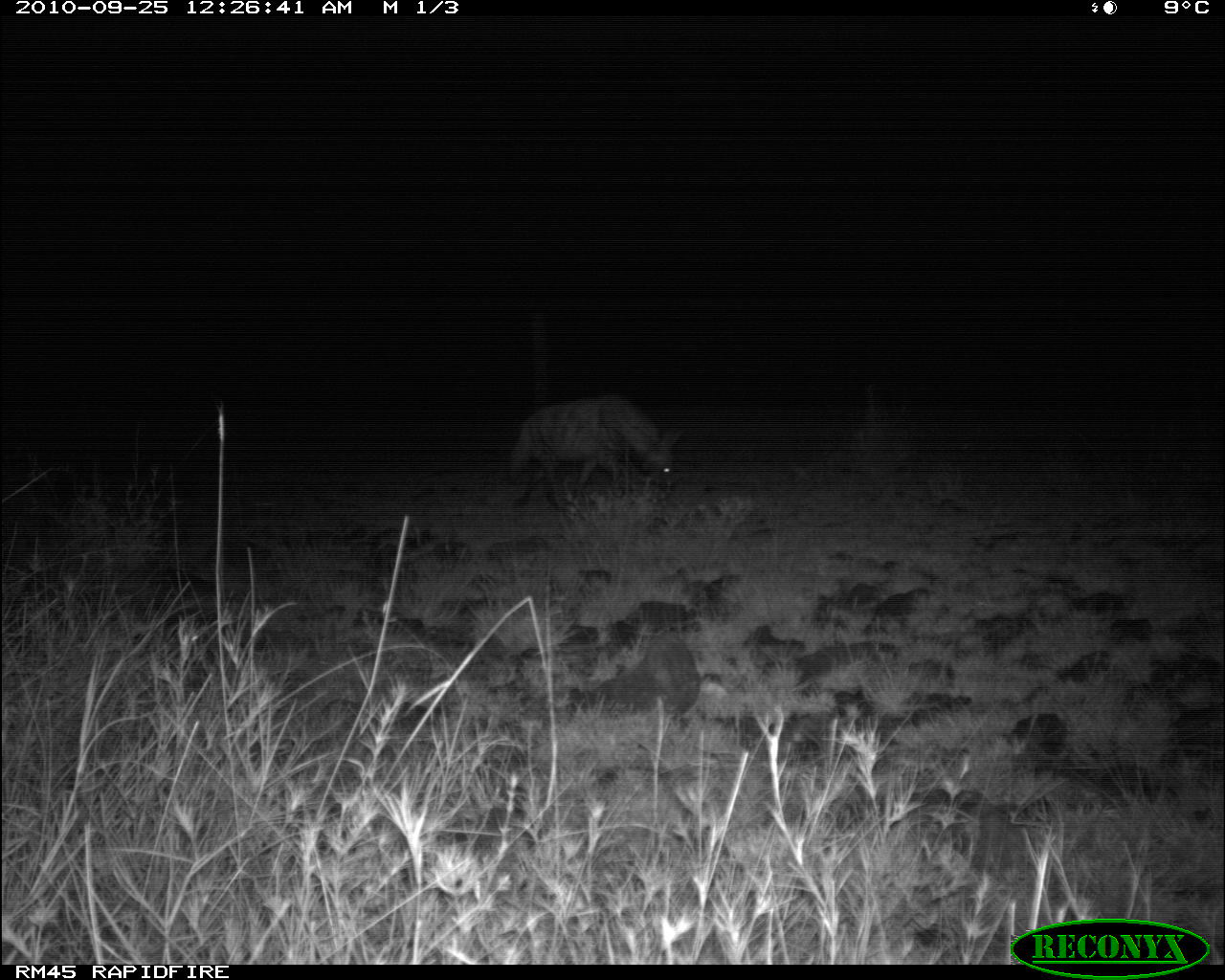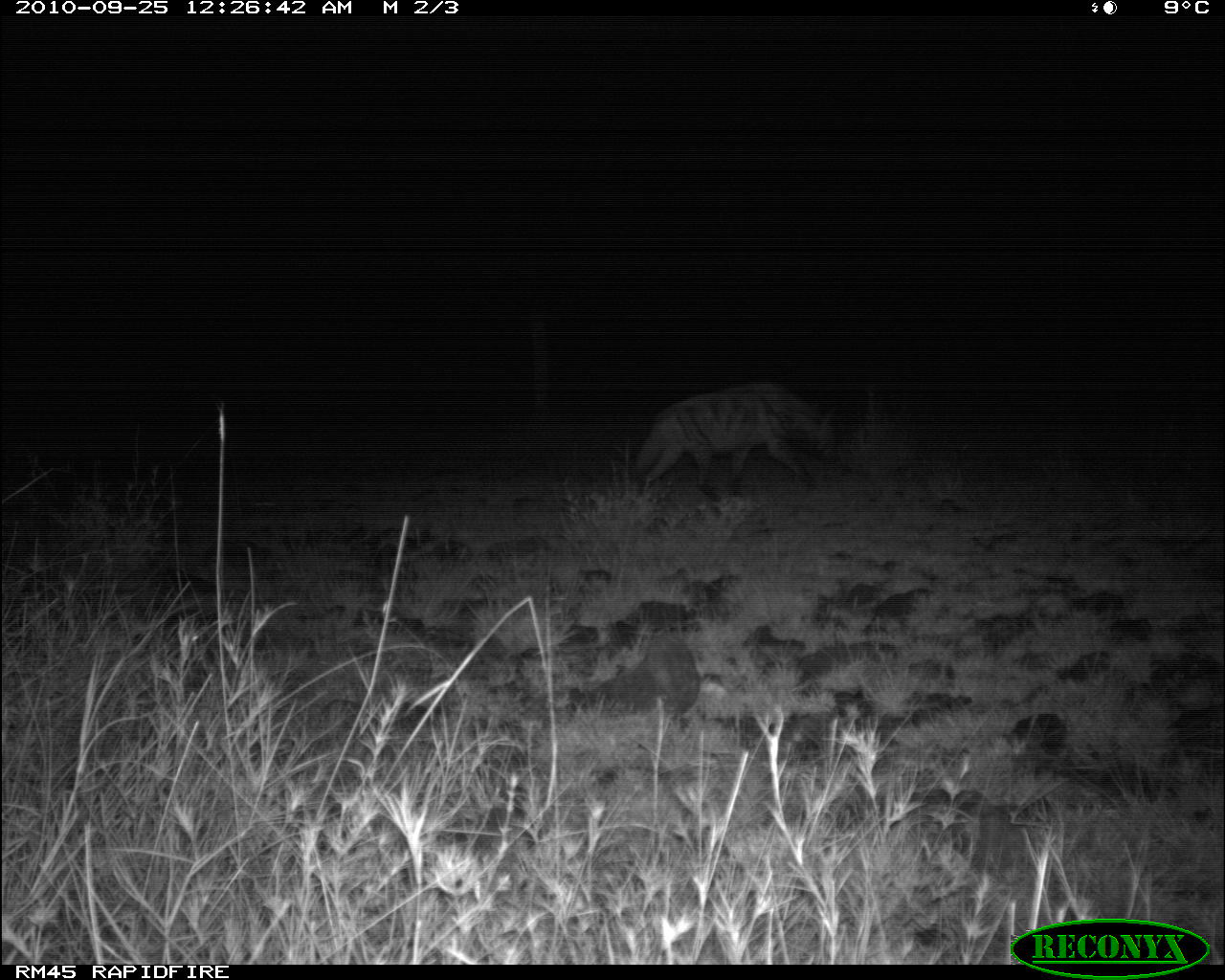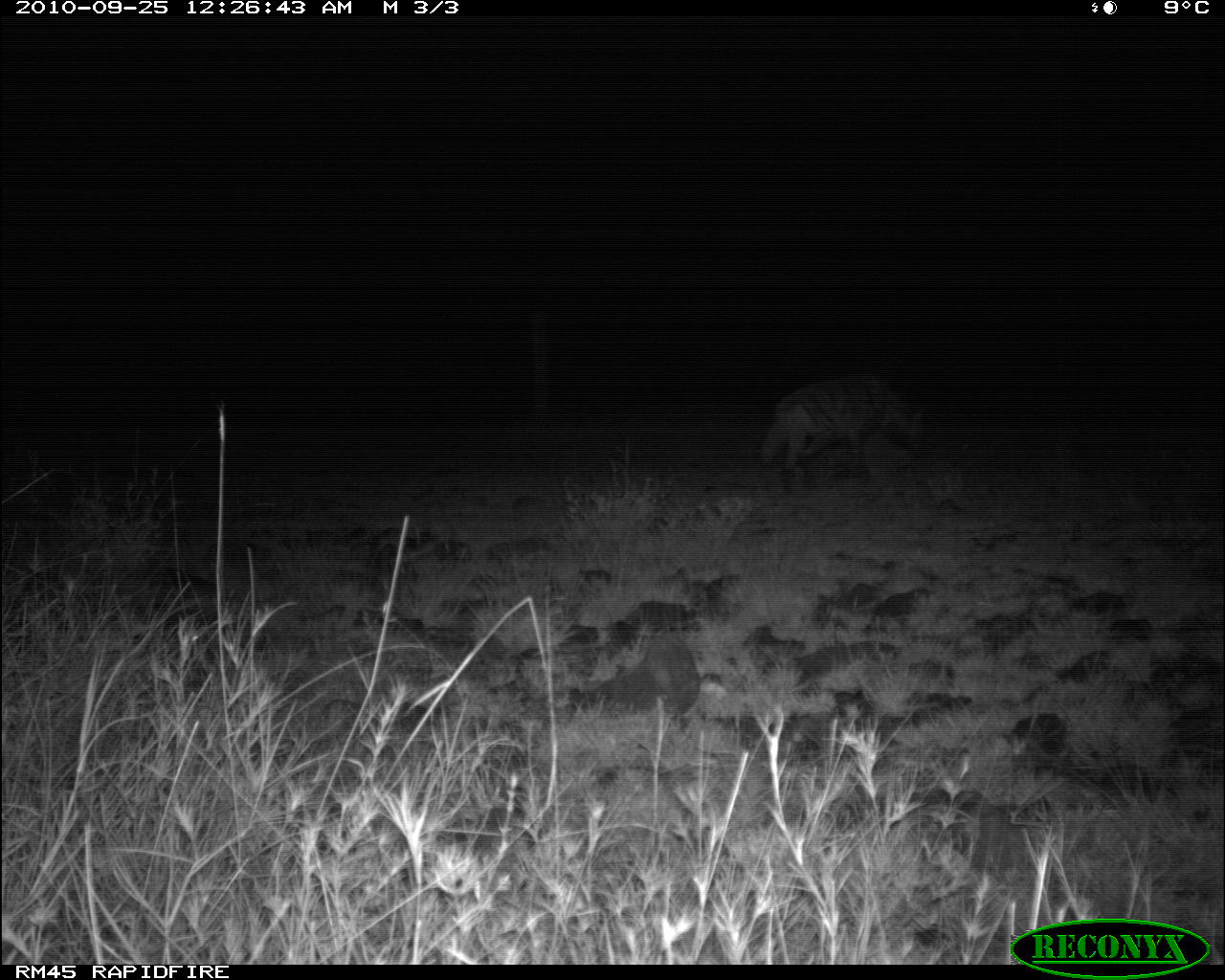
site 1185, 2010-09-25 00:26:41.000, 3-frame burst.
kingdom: Animalia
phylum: Chordata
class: Mammalia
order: Carnivora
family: Hyaenidae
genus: Hyaena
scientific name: Hyaena hyaena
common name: striped hyena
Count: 1.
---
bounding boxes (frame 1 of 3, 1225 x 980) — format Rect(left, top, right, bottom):
hyaena hyaena: Rect(507, 396, 682, 511)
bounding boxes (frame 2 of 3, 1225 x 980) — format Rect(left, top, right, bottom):
hyaena hyaena: Rect(632, 382, 841, 502)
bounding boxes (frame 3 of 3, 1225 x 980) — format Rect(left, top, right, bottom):
hyaena hyaena: Rect(758, 376, 932, 493)